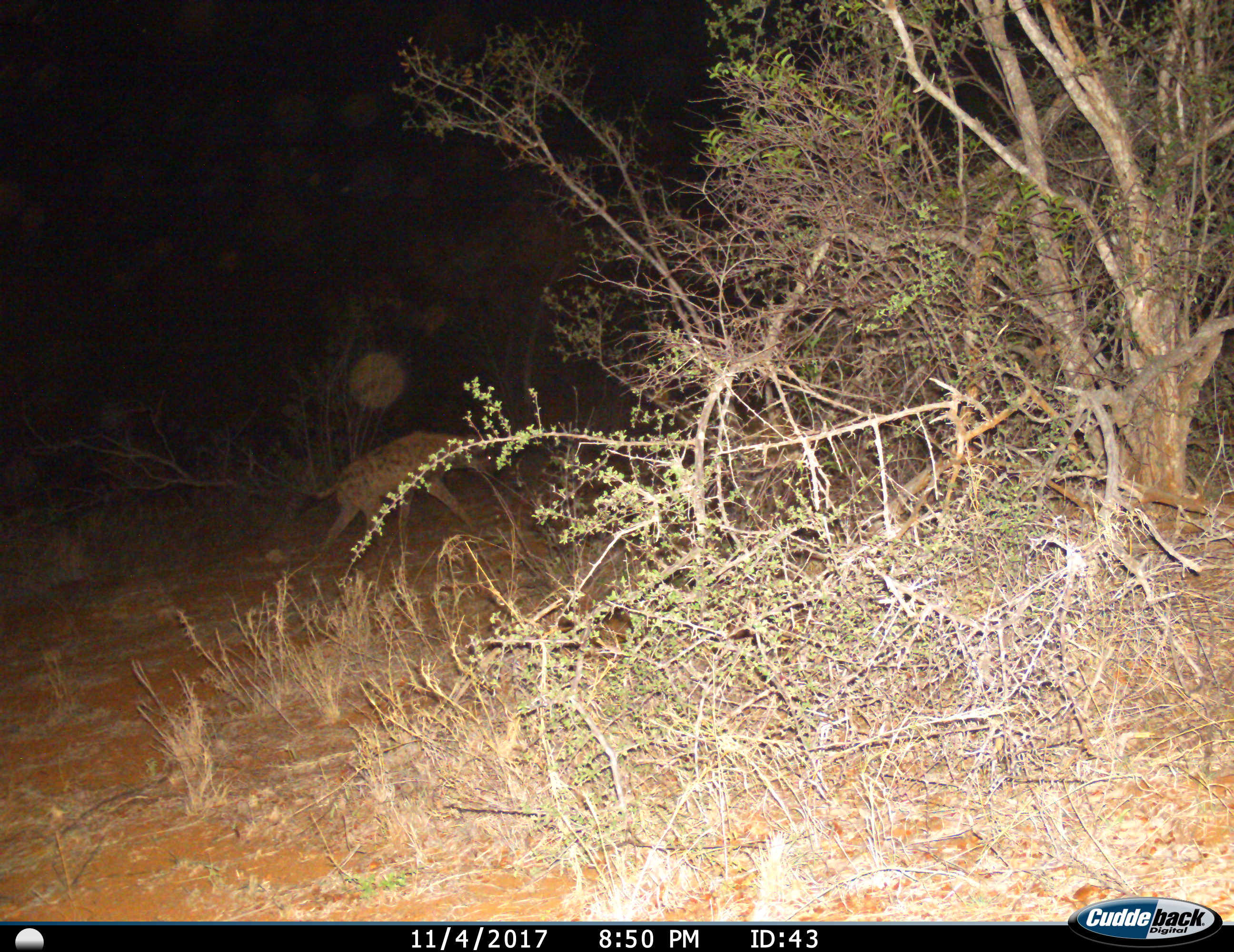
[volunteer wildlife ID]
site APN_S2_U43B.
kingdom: Animalia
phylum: Chordata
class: Mammalia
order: Carnivora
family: Hyaenidae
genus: Crocuta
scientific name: Crocuta crocuta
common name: spotted hyena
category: hyenaspotted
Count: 1.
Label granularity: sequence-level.